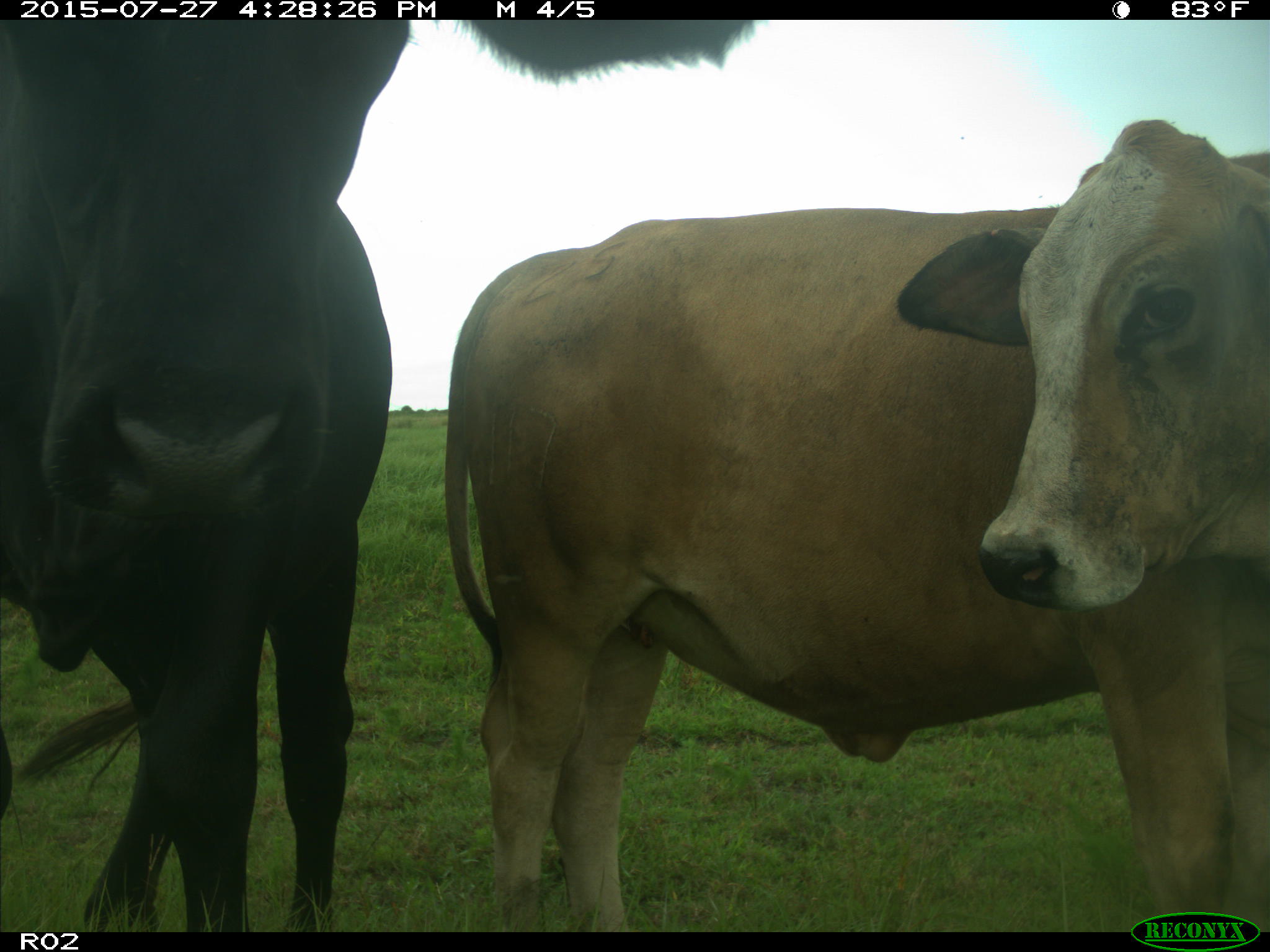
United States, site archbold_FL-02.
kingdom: Animalia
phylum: Chordata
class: Mammalia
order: Artiodactyla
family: Bovidae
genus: Bos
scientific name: Bos taurus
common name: domestic cow